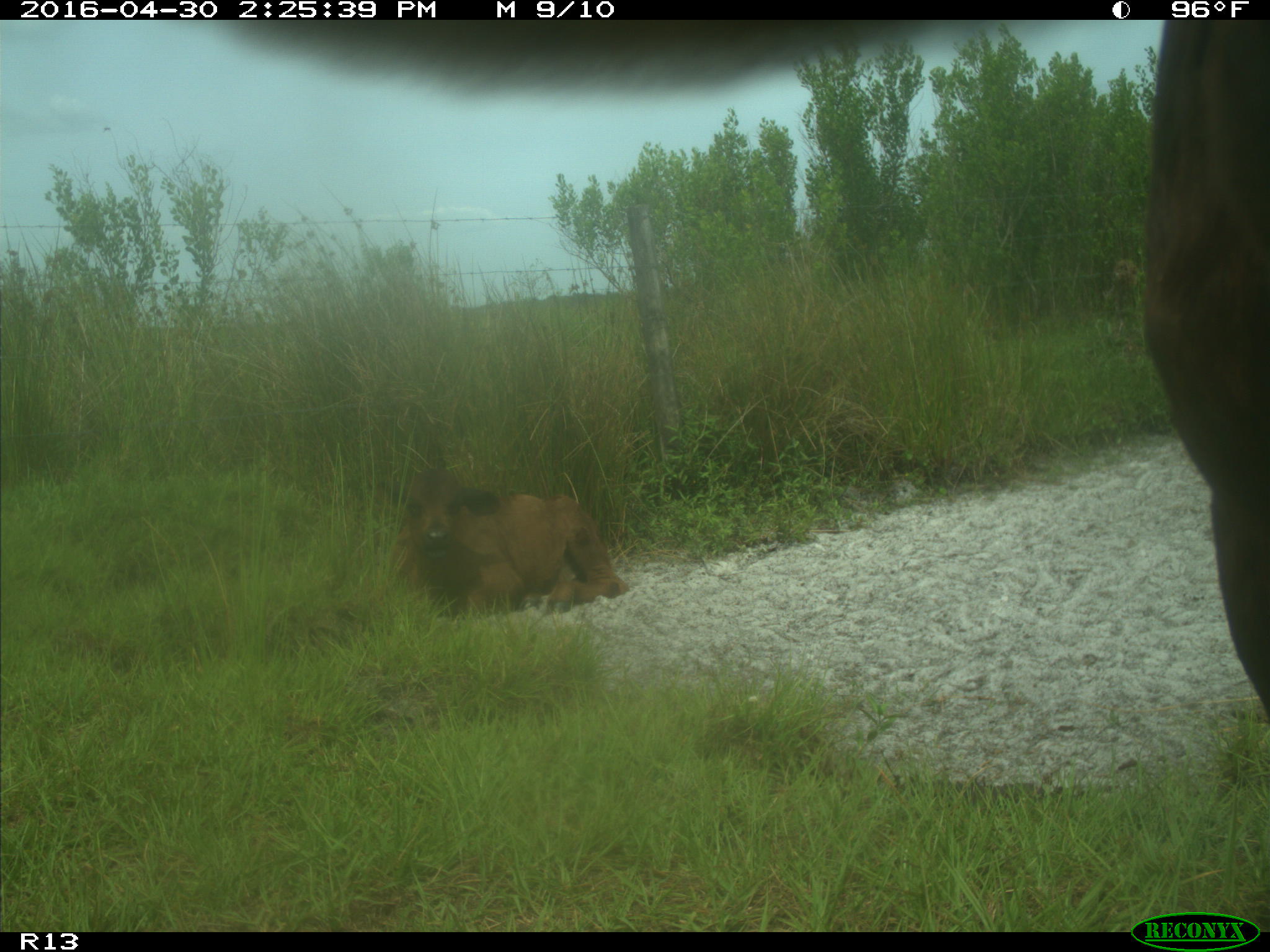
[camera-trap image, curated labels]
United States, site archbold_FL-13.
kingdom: Animalia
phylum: Chordata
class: Mammalia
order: Artiodactyla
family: Bovidae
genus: Bos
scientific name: Bos taurus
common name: domestic cow